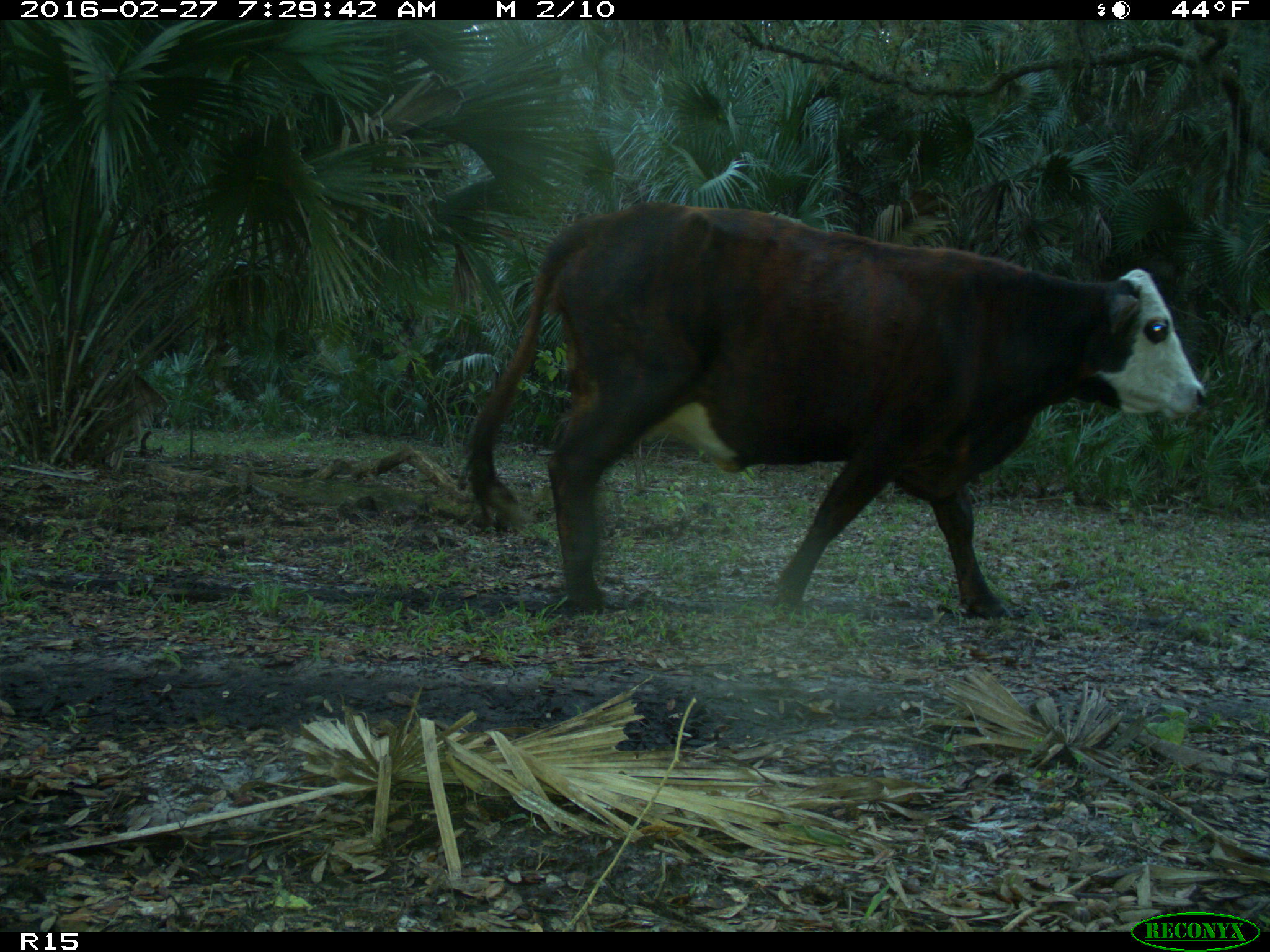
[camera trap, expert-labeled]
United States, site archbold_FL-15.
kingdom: Animalia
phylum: Chordata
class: Mammalia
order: Artiodactyla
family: Bovidae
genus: Bos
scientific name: Bos taurus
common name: domestic cow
Bos taurus (domestic cow).